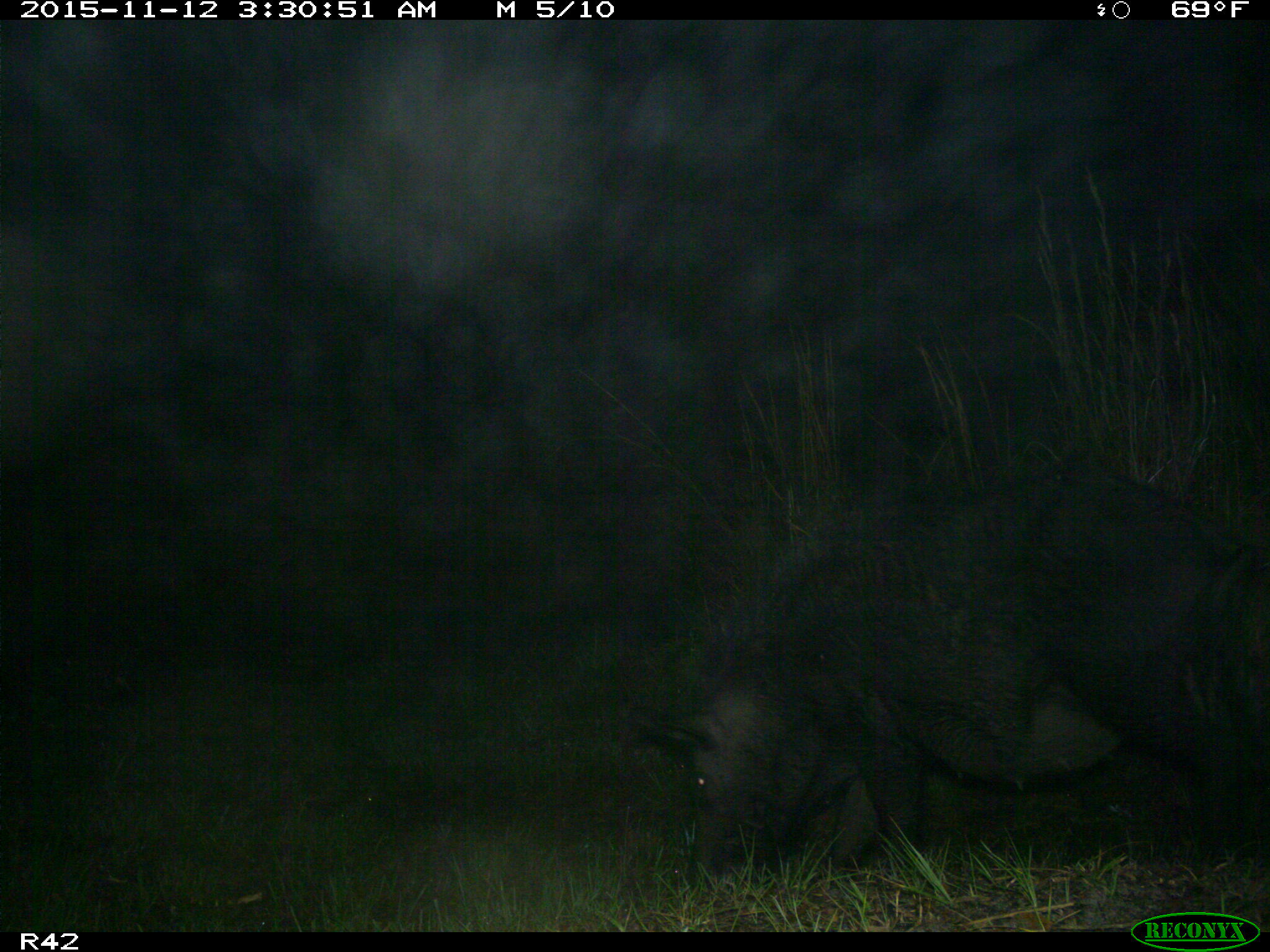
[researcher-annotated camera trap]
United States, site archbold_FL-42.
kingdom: Animalia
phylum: Chordata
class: Mammalia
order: Artiodactyla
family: Suidae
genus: Sus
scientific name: Sus scrofa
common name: wild boar